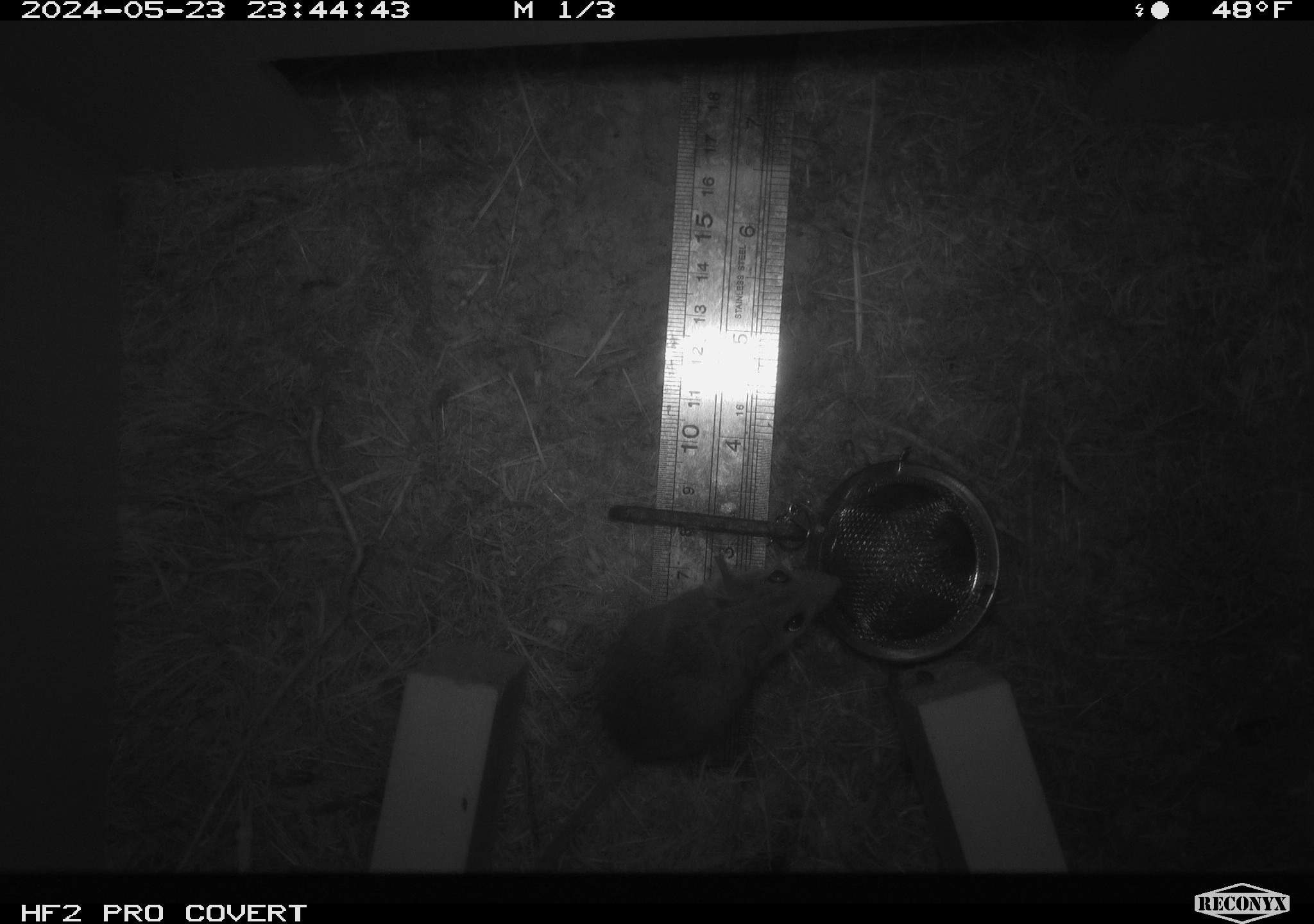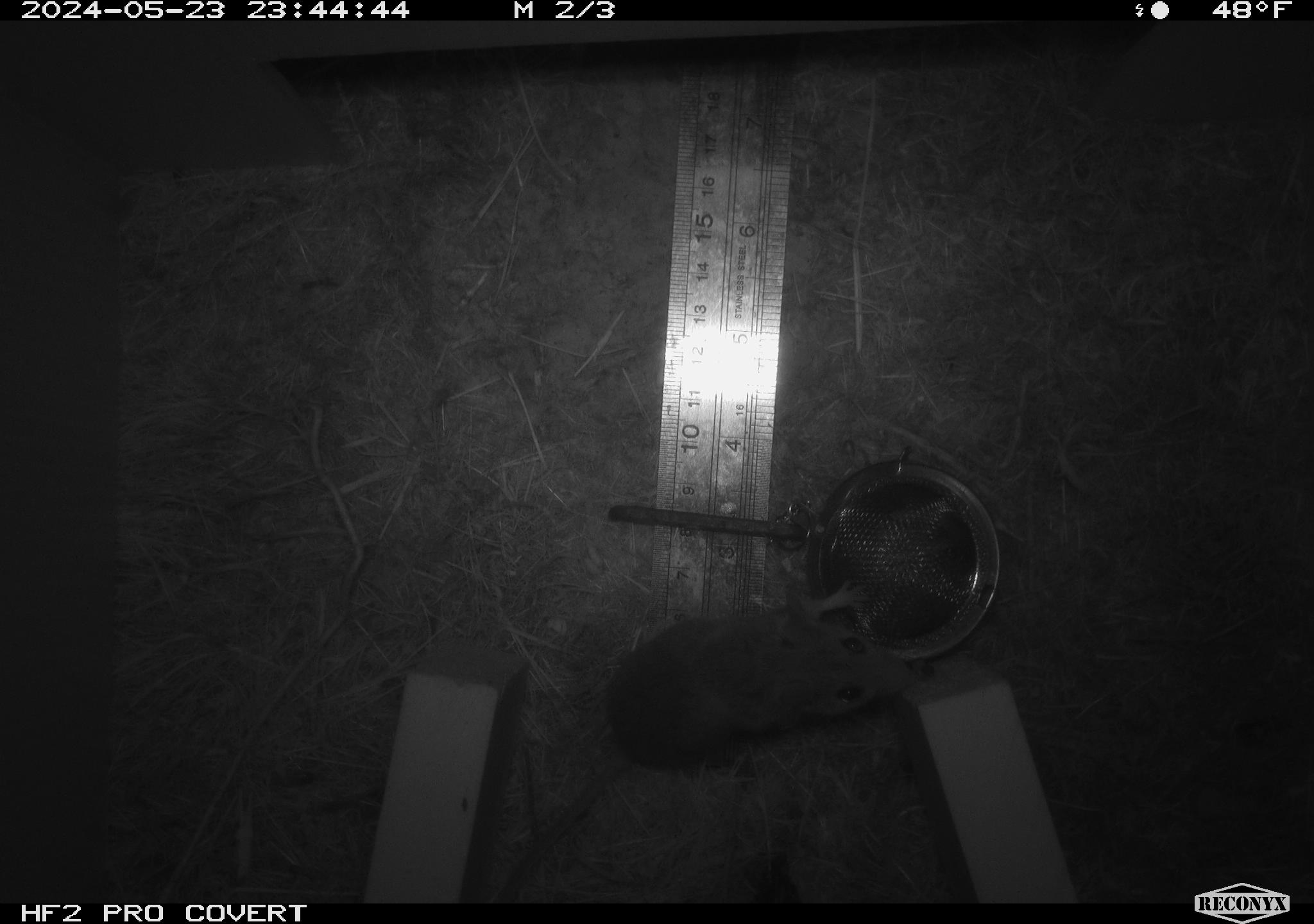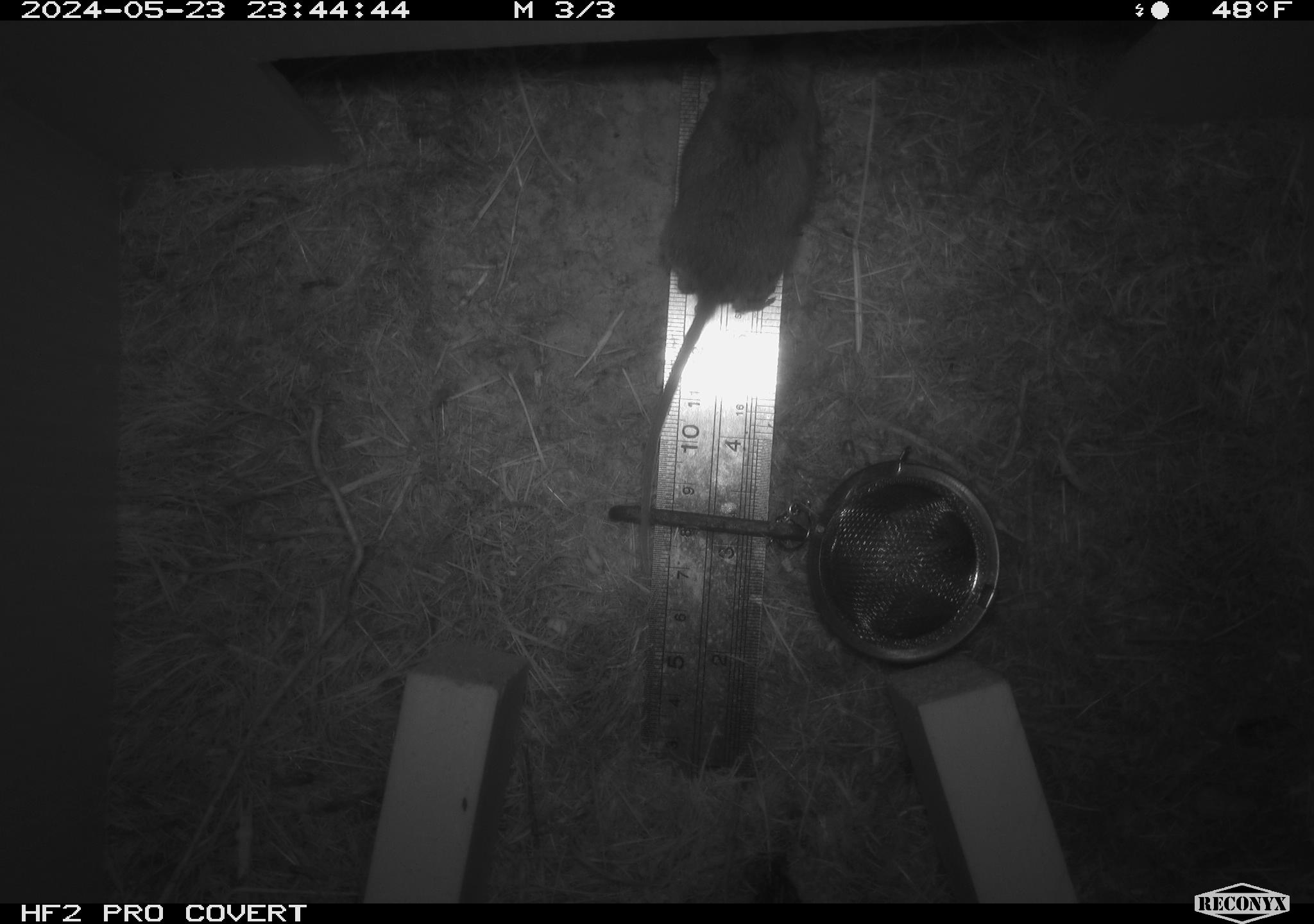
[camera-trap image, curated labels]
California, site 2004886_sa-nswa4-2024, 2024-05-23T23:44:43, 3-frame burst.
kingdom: Animalia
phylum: Chordata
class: Mammalia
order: Rodentia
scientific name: Rodentia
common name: rodent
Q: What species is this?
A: Rodent (Rodentia).